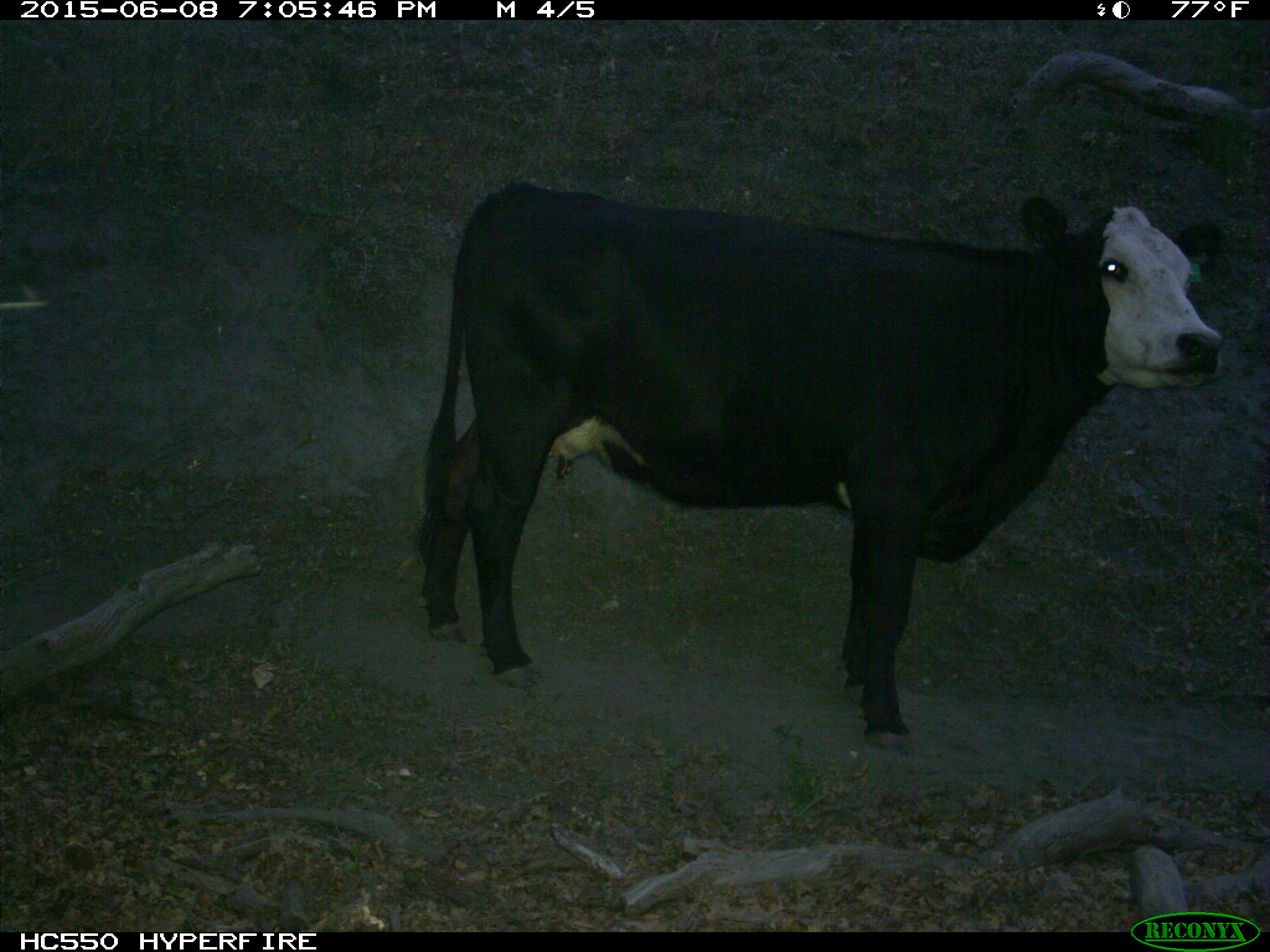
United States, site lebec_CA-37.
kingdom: Animalia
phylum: Chordata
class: Mammalia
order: Artiodactyla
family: Bovidae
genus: Bos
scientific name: Bos taurus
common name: domestic cow